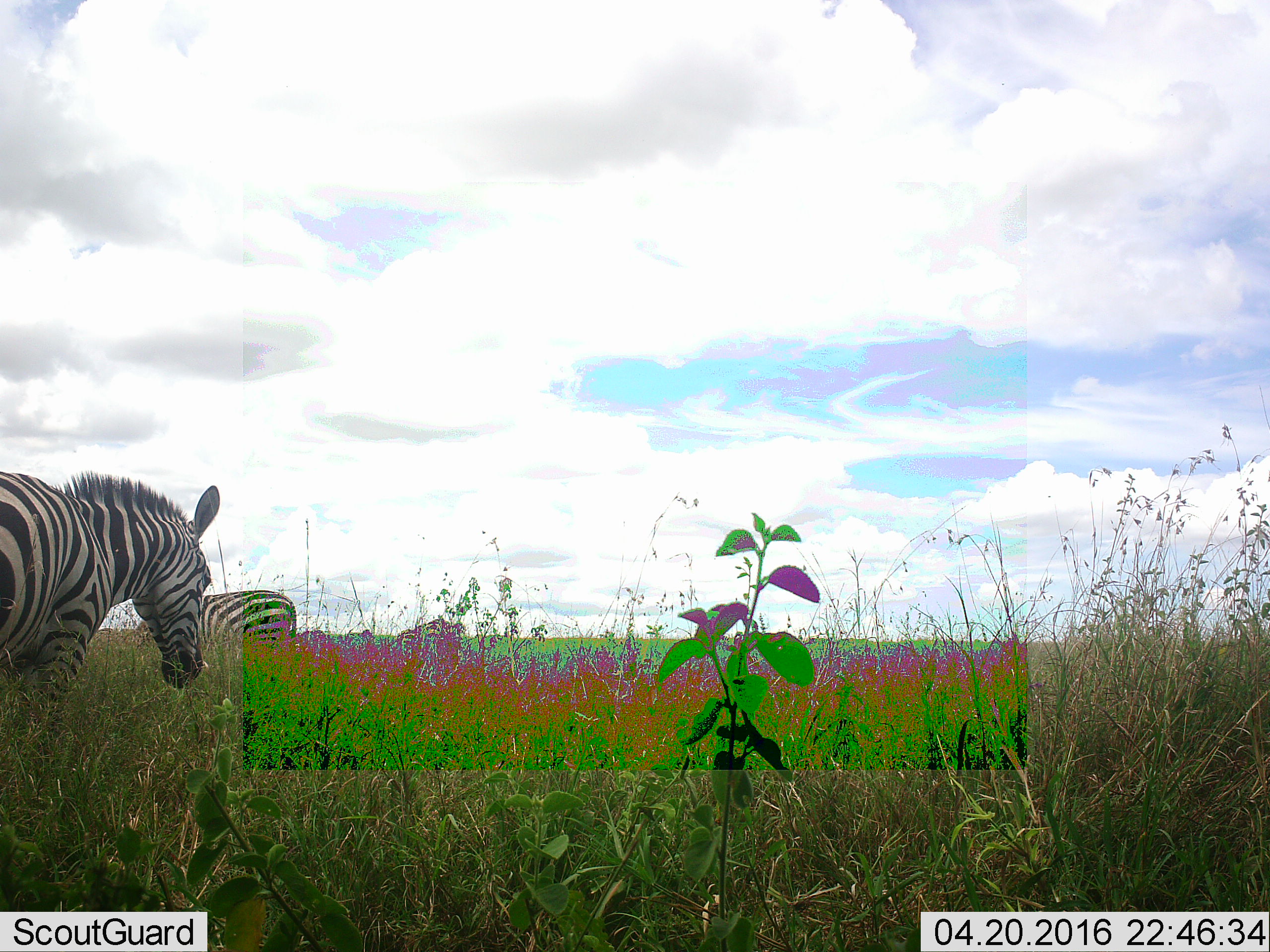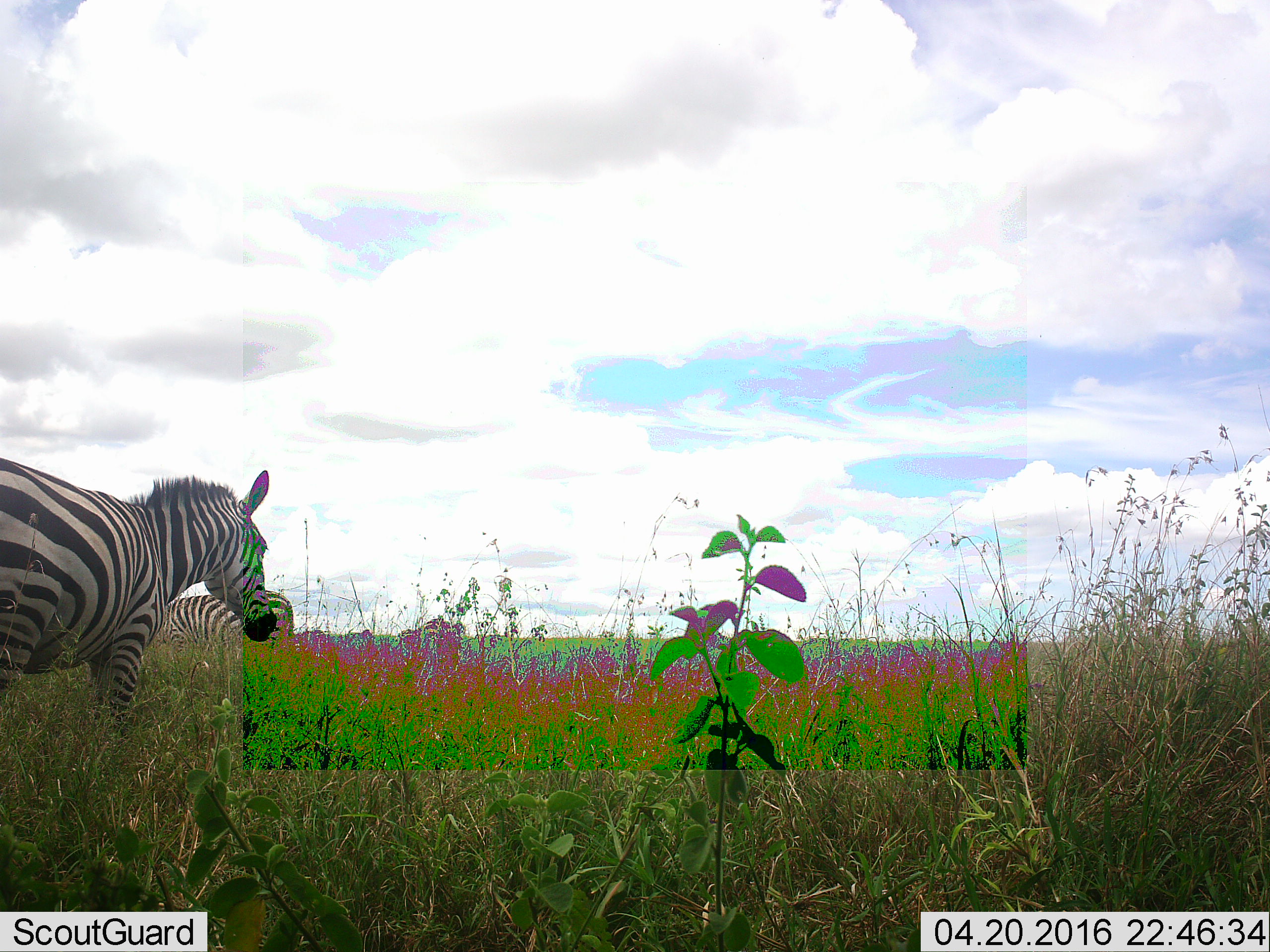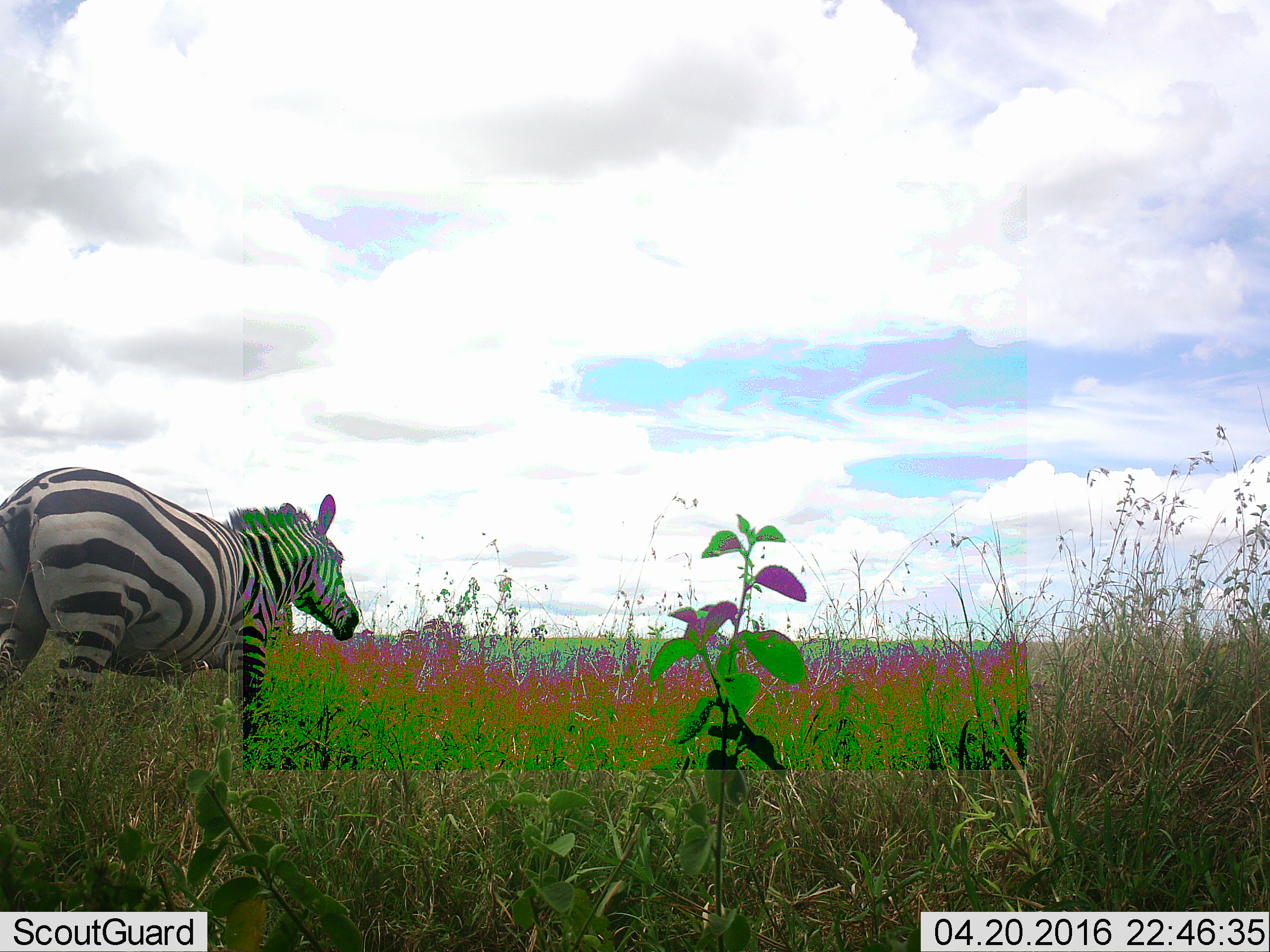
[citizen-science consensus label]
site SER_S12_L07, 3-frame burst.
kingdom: Animalia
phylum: Chordata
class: Mammalia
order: Perissodactyla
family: Equidae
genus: Equus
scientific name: Equus quagga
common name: plains zebra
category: zebraplains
Zebraplains (plains zebra) (Equus quagga), count 3. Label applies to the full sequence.